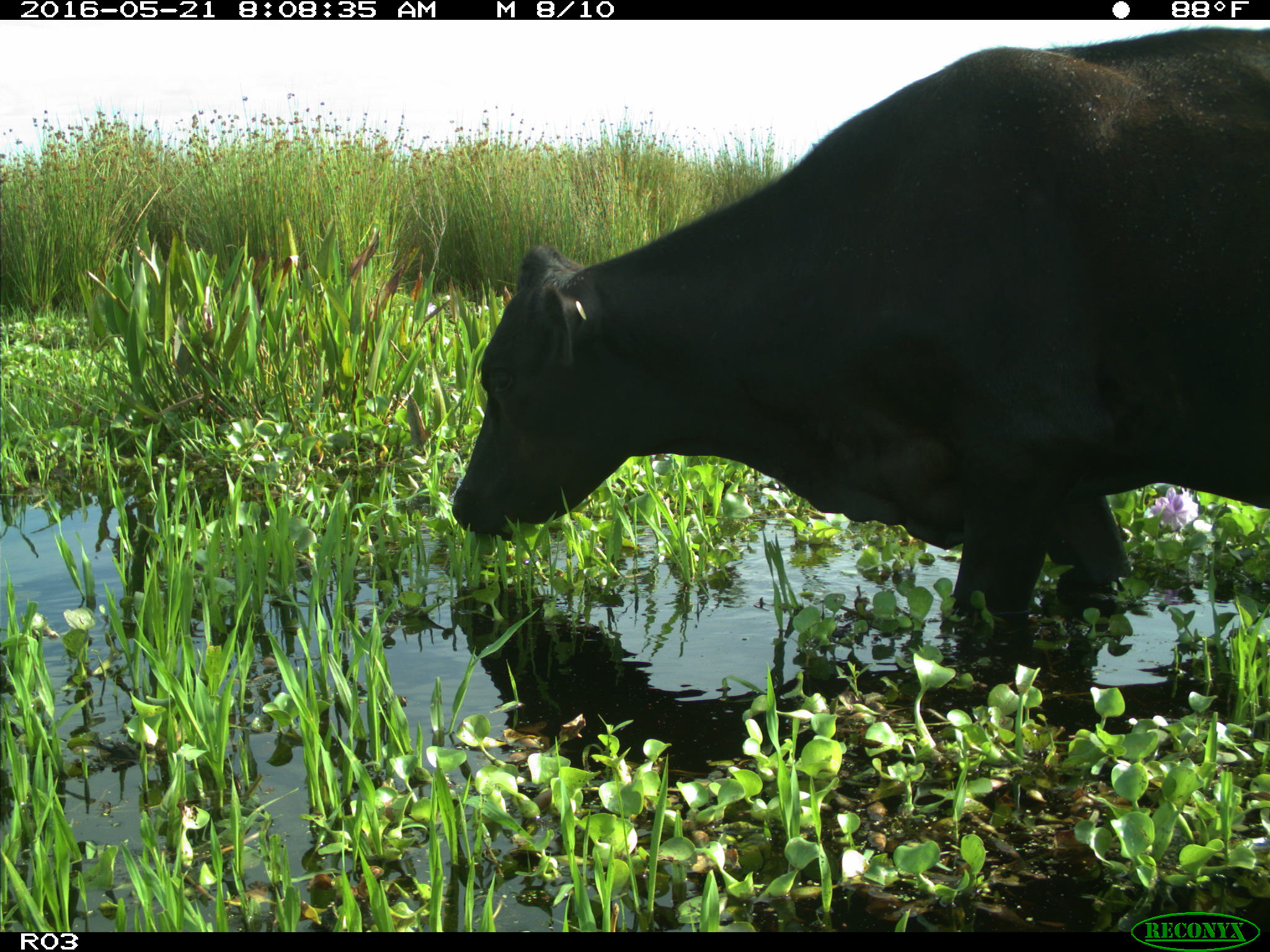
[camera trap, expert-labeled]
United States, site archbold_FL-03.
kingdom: Animalia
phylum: Chordata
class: Mammalia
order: Artiodactyla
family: Bovidae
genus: Bos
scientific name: Bos taurus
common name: domestic cow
Bos taurus (domestic cow).